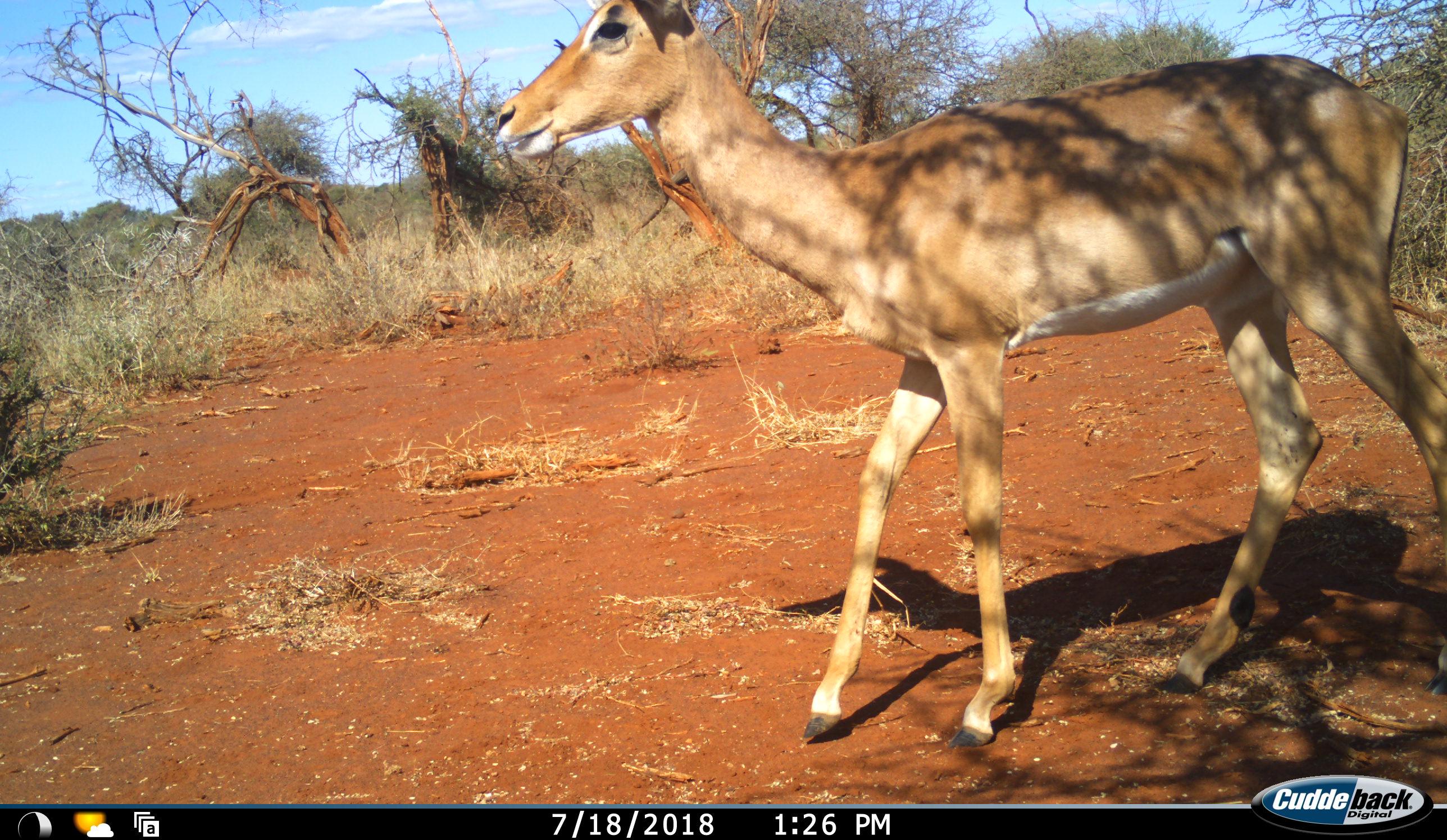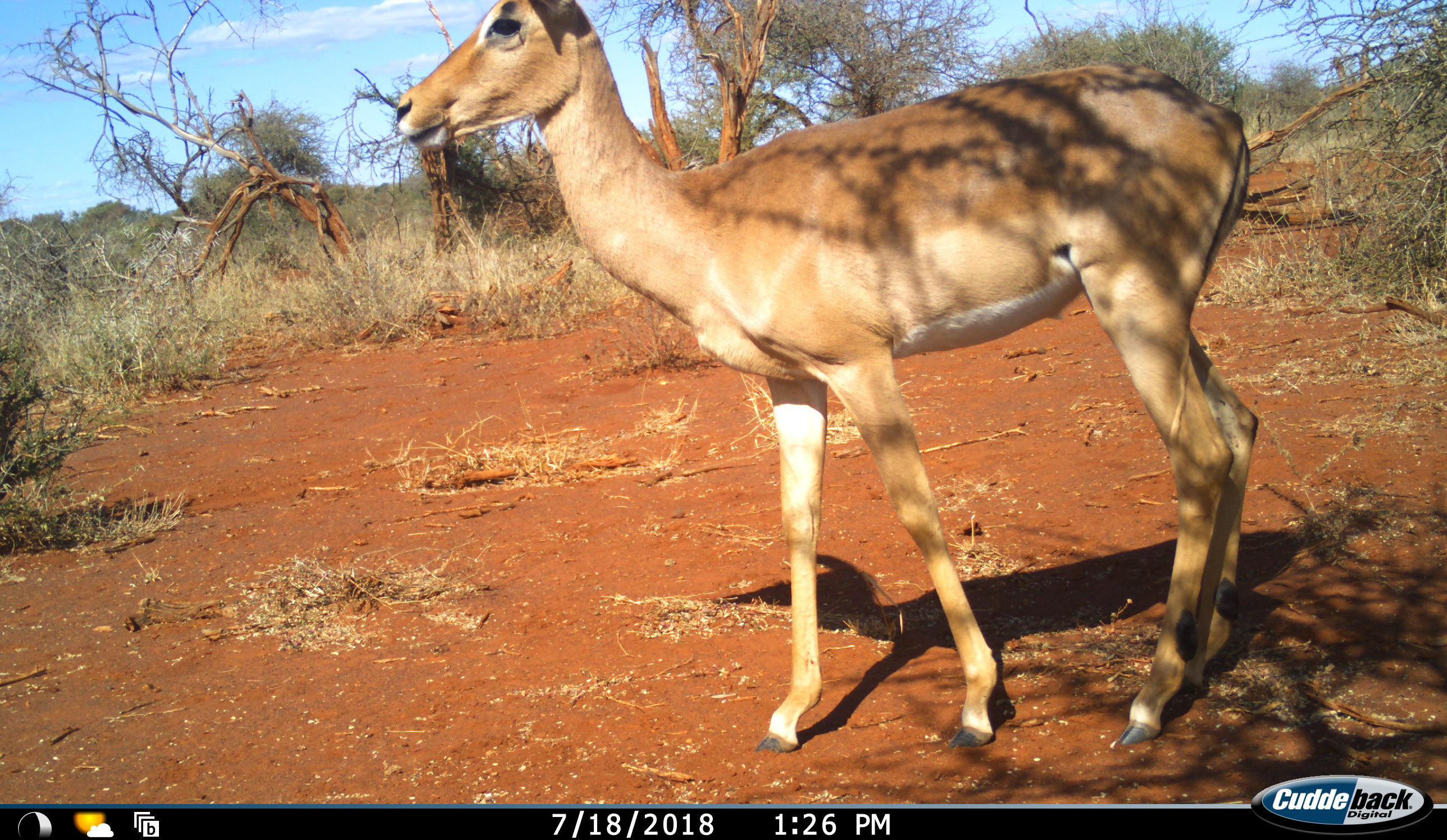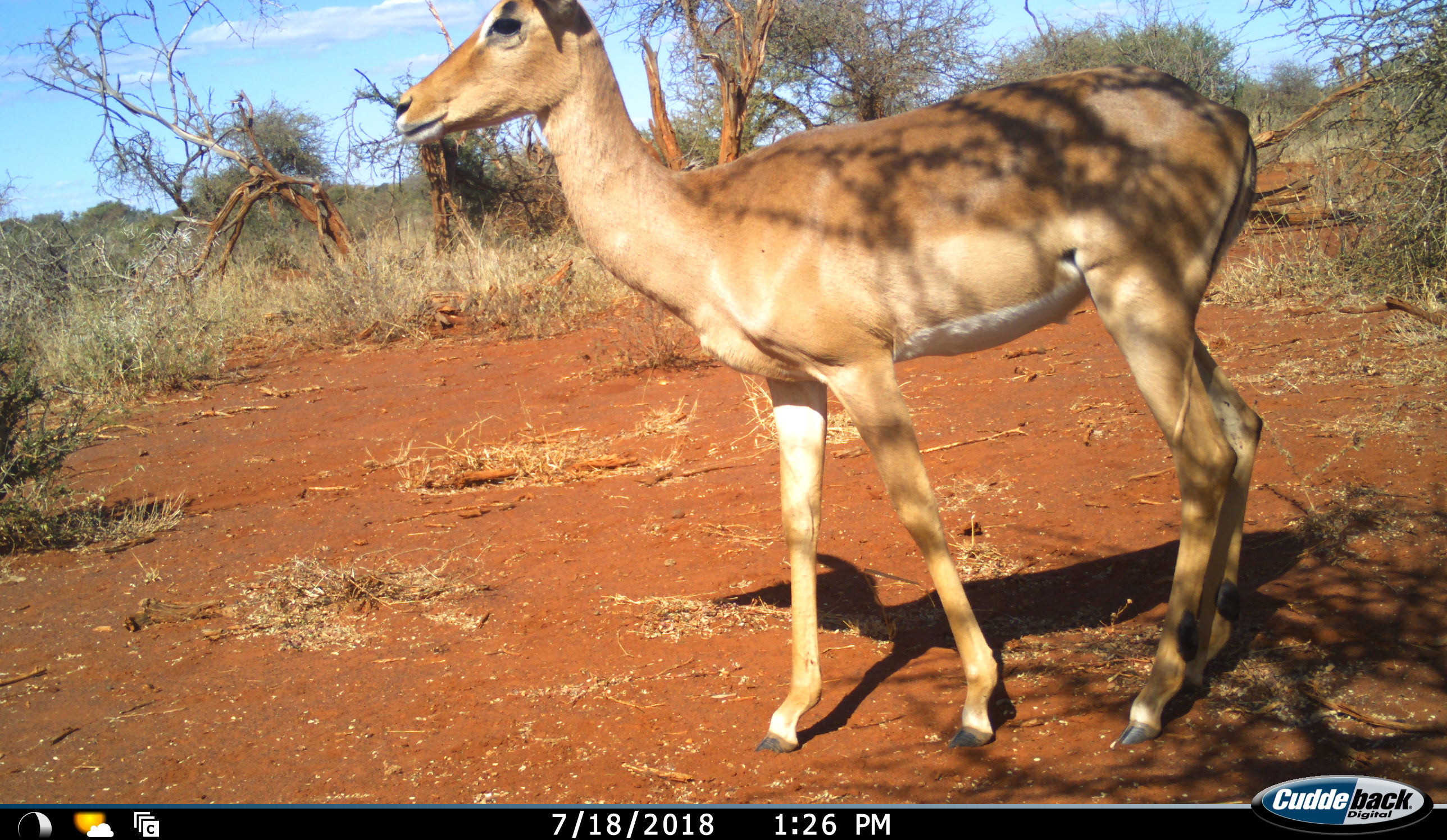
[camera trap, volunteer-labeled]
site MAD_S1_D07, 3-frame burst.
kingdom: Animalia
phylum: Chordata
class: Mammalia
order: Artiodactyla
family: Bovidae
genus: Aepyceros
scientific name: Aepyceros melampus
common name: impala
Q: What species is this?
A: Impala (Aepyceros melampus).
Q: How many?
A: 1.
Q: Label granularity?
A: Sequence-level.